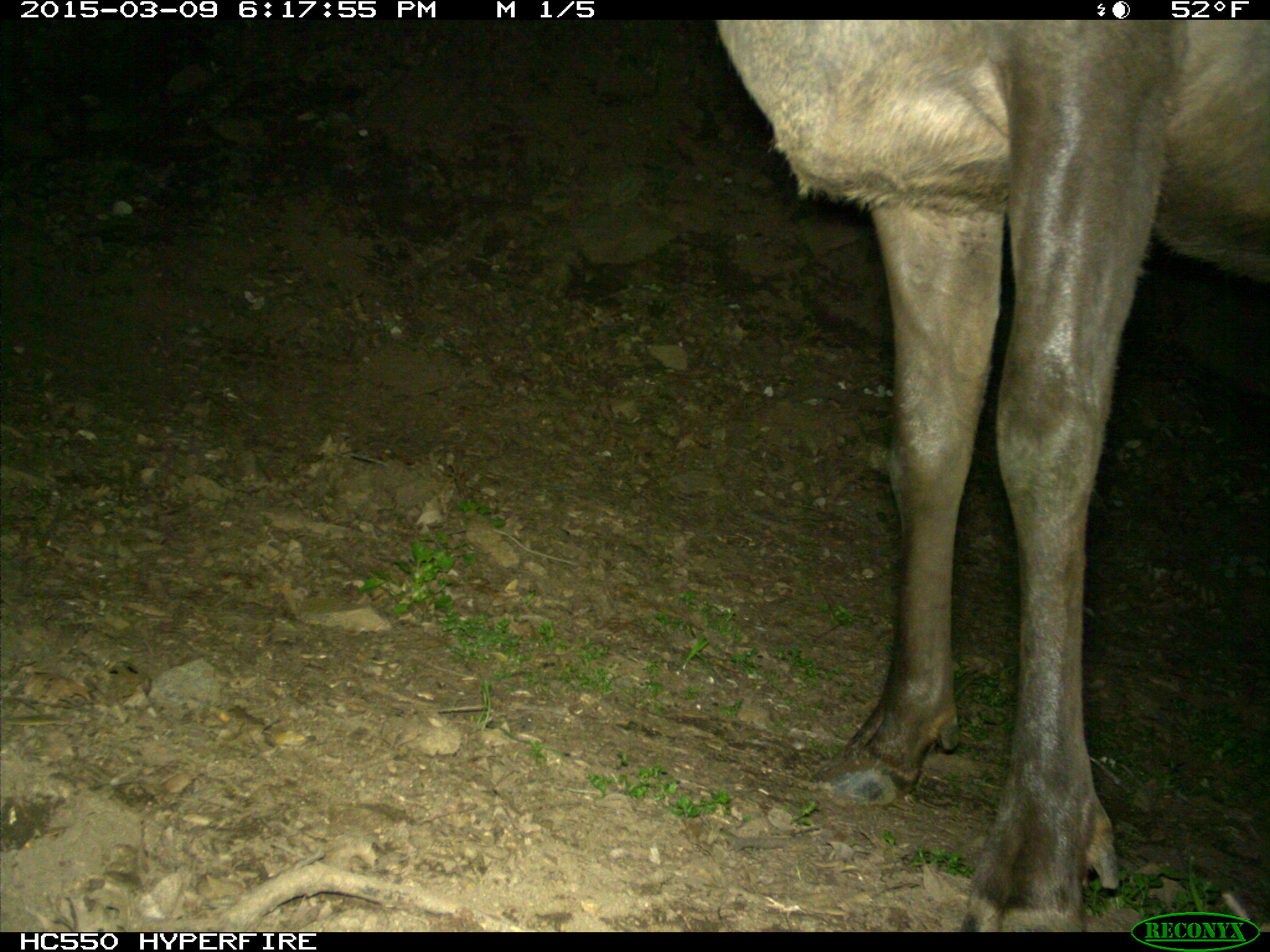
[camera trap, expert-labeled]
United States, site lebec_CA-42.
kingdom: Animalia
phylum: Chordata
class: Mammalia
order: Artiodactyla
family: Cervidae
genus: Cervus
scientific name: Cervus canadensis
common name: elk